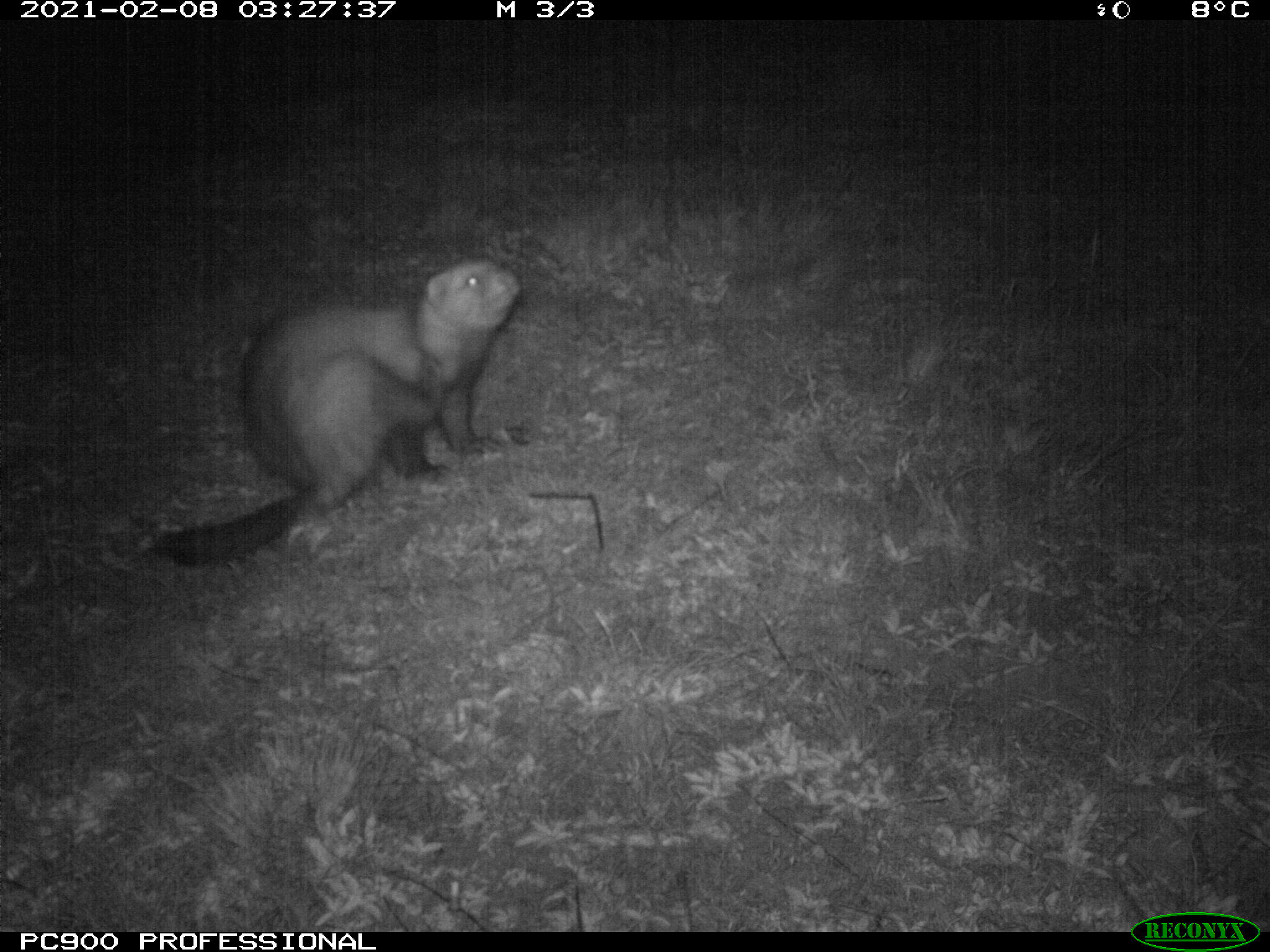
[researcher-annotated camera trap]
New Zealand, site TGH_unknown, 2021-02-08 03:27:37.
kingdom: Animalia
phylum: Chordata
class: Mammalia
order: Carnivora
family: Mustelidae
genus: Mustela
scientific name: Mustela furo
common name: ferret